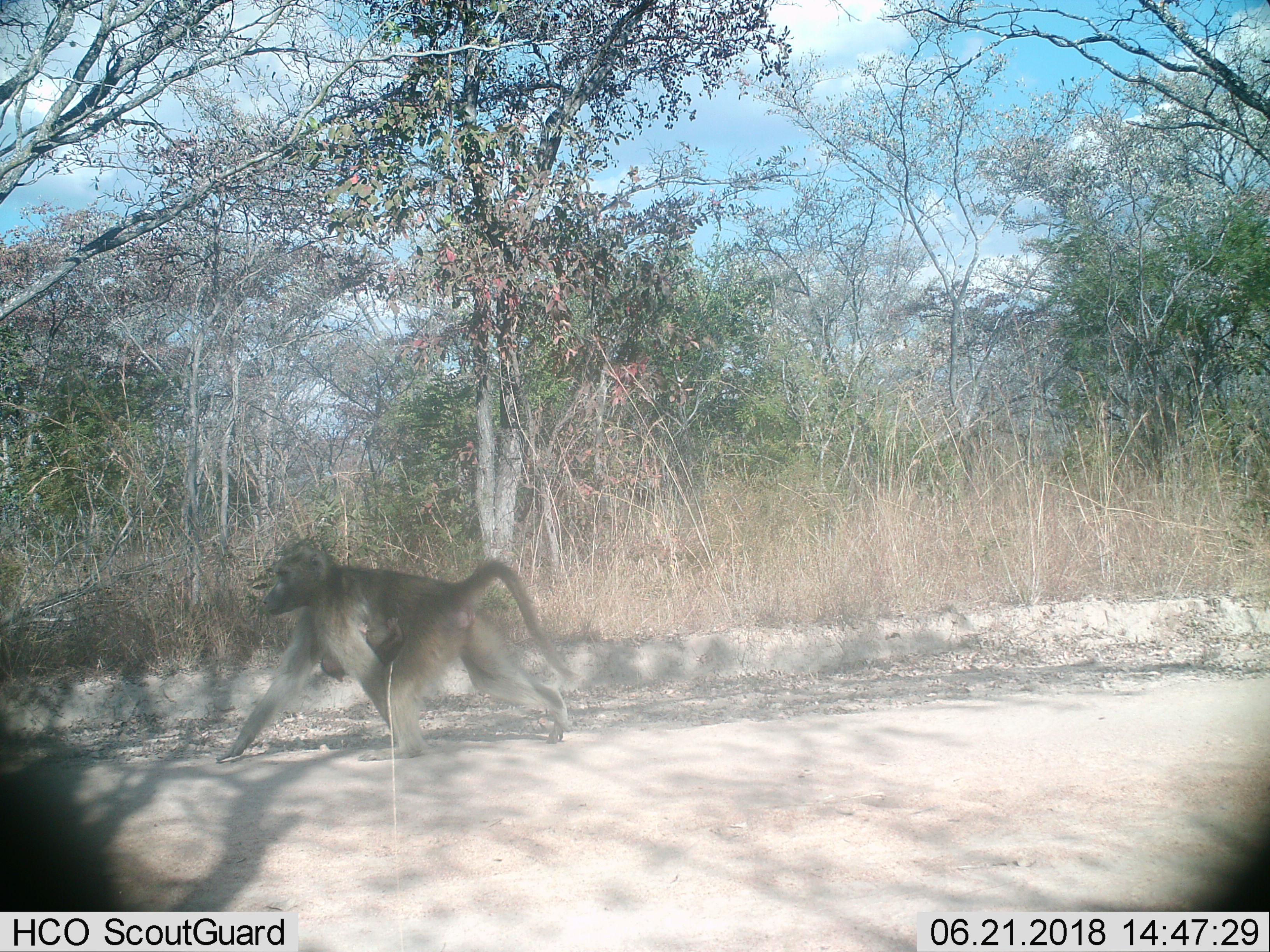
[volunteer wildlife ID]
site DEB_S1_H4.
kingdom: Animalia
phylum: Chordata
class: Mammalia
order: Primates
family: Cercopithecidae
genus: Papio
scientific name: Papio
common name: baboon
Baboon (Papio), count 1. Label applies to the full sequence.